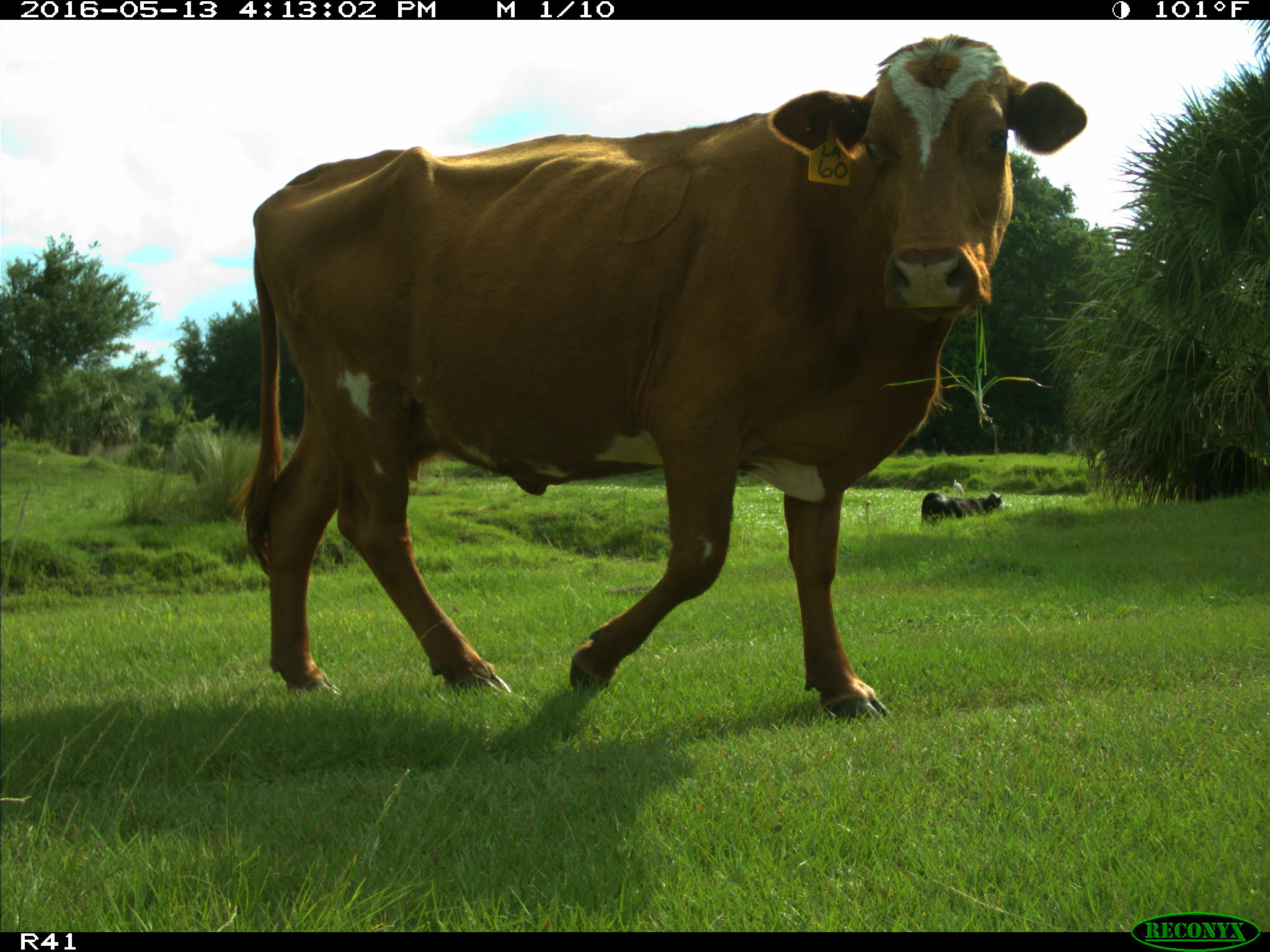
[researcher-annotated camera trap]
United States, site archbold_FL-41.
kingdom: Animalia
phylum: Chordata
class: Mammalia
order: Artiodactyla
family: Bovidae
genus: Bos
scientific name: Bos taurus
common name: domestic cow